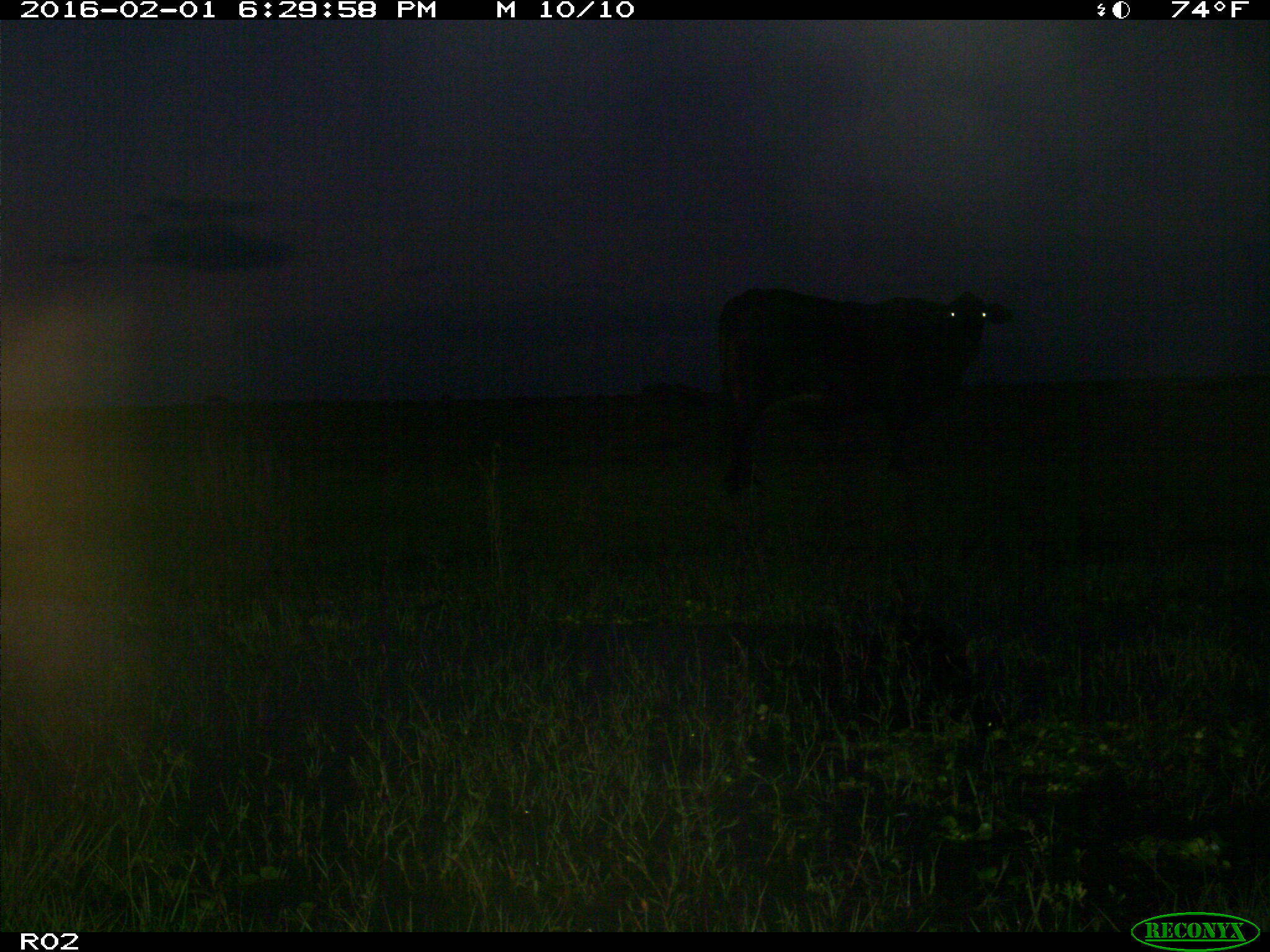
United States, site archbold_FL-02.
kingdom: Animalia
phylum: Chordata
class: Mammalia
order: Artiodactyla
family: Bovidae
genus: Bos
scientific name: Bos taurus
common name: domestic cow